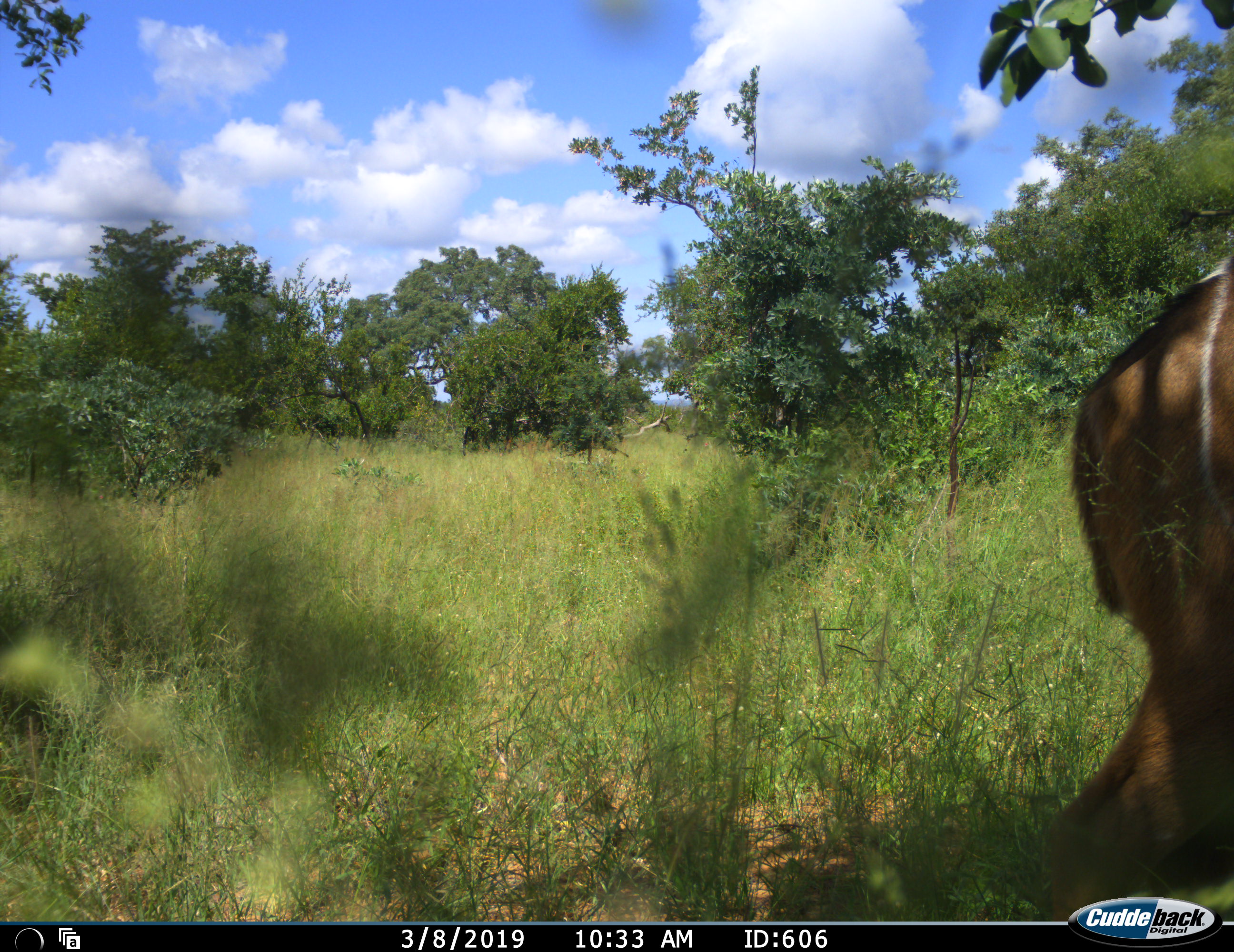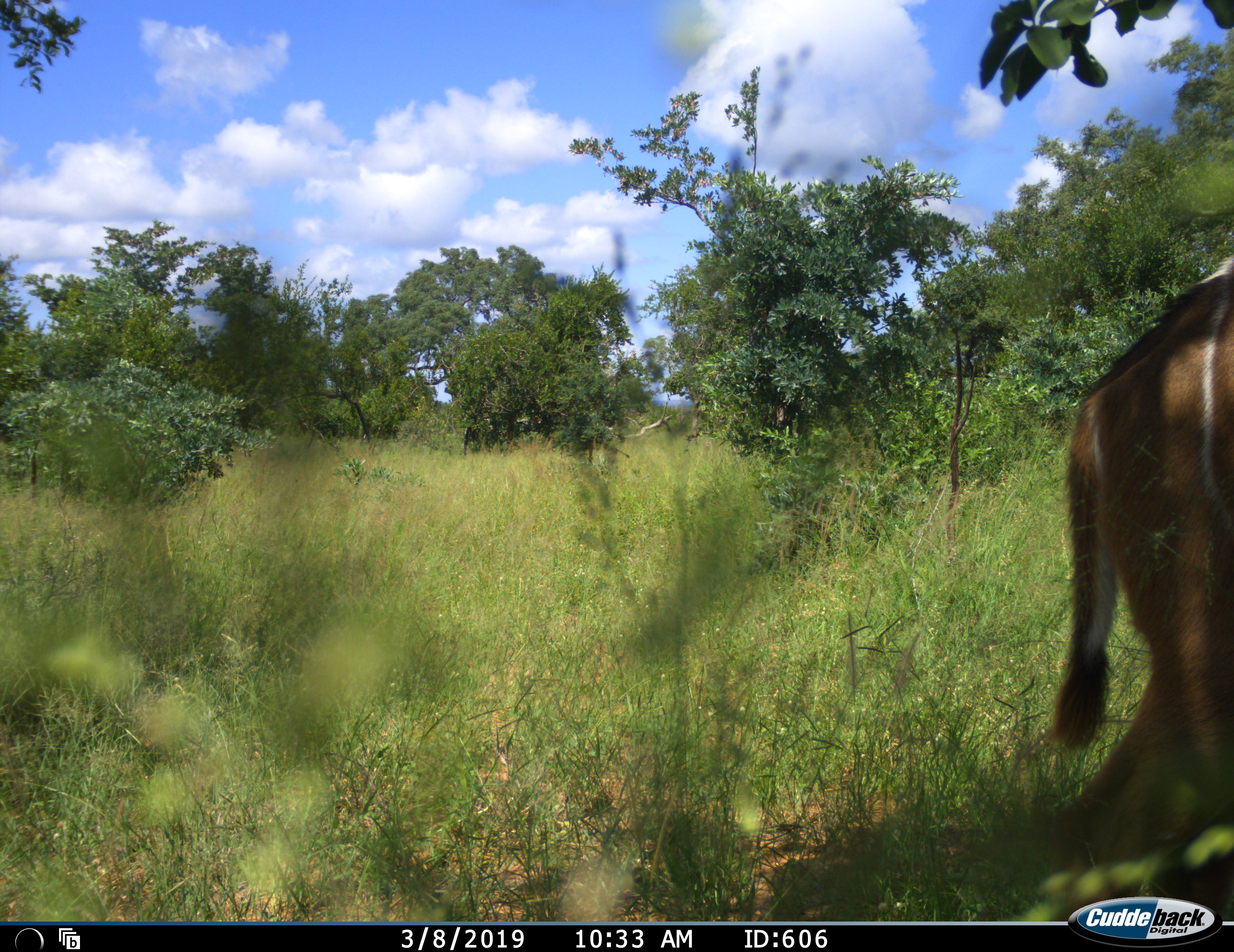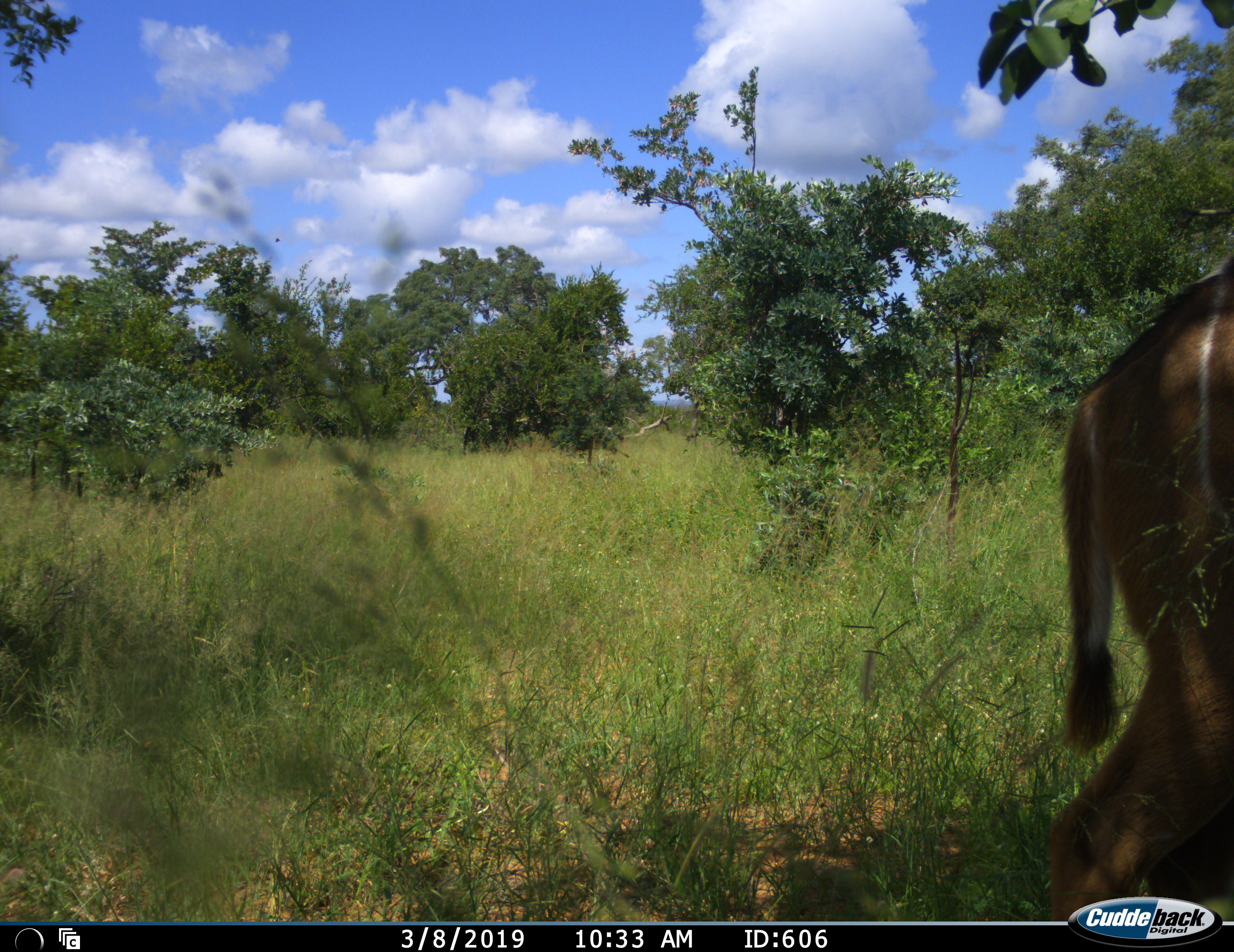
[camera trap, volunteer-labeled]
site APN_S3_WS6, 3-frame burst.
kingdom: Animalia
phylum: Chordata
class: Mammalia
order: Artiodactyla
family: Bovidae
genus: Tragelaphus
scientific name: Tragelaphus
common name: kudu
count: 1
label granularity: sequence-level